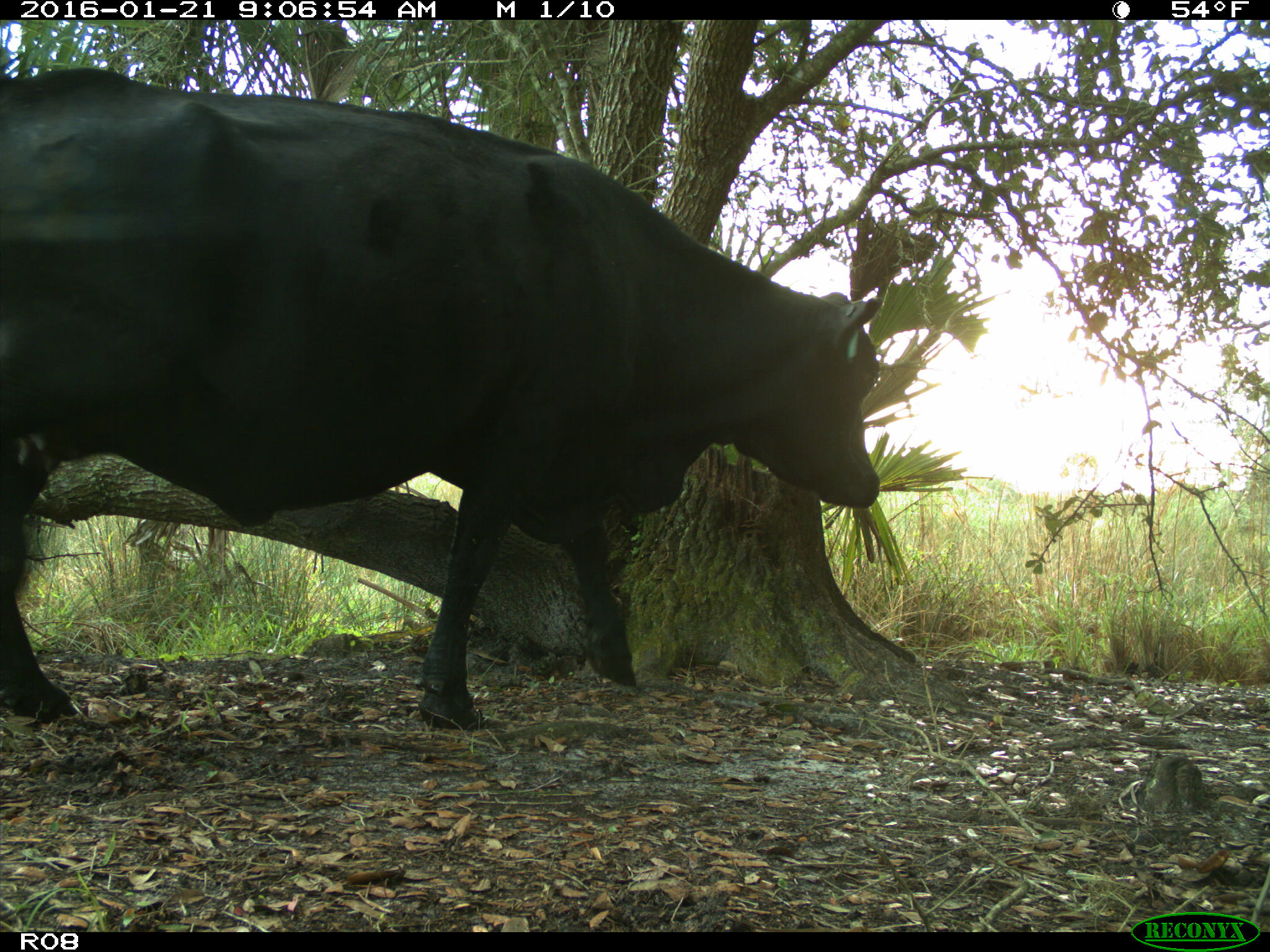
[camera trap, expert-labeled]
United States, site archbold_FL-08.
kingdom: Animalia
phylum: Chordata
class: Mammalia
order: Artiodactyla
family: Bovidae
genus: Bos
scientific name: Bos taurus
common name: domestic cow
Bos taurus (domestic cow).